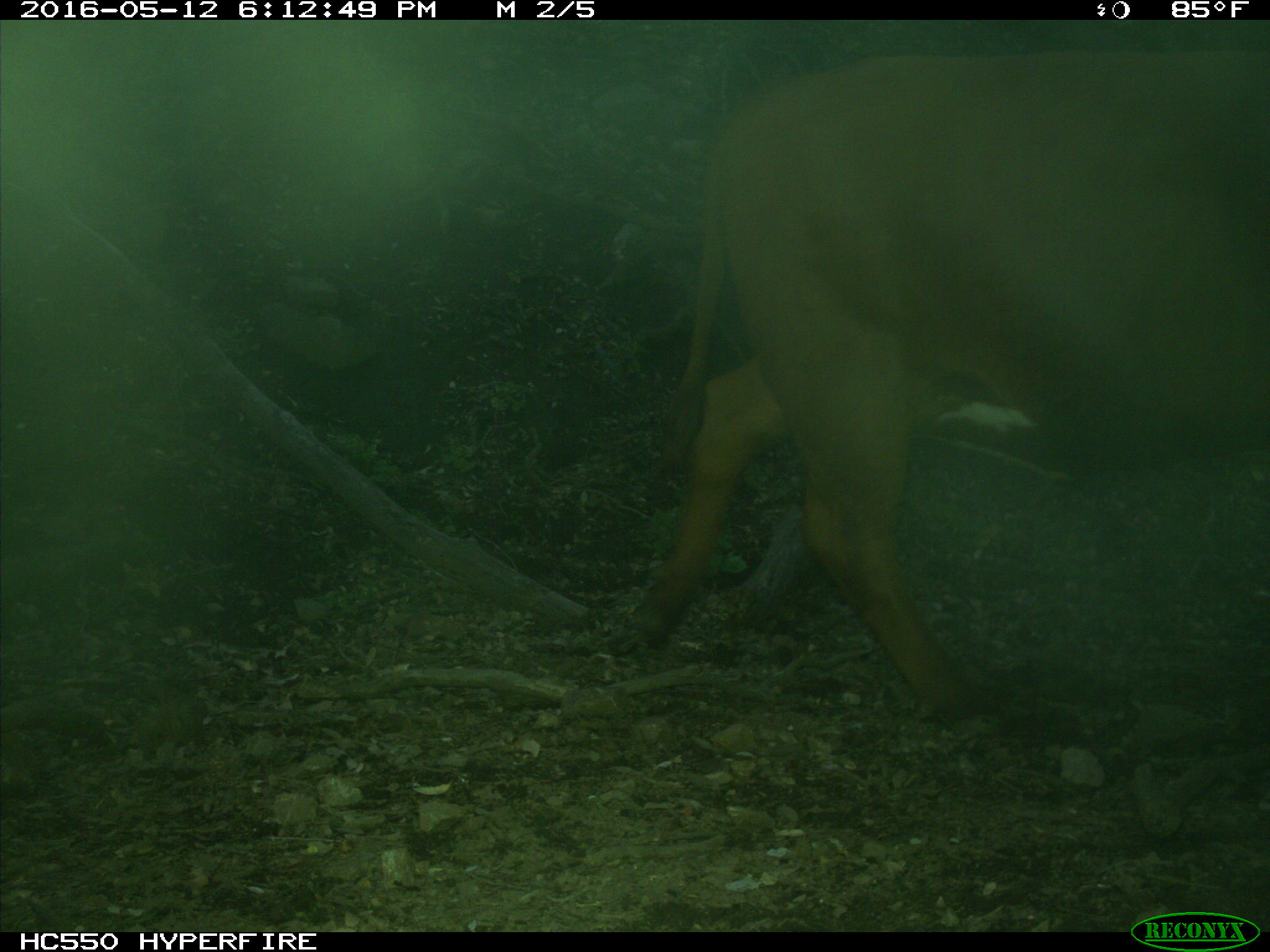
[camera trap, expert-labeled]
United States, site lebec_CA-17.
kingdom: Animalia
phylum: Chordata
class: Mammalia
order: Artiodactyla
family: Bovidae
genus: Bos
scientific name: Bos taurus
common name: domestic cow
Bos taurus (domestic cow).